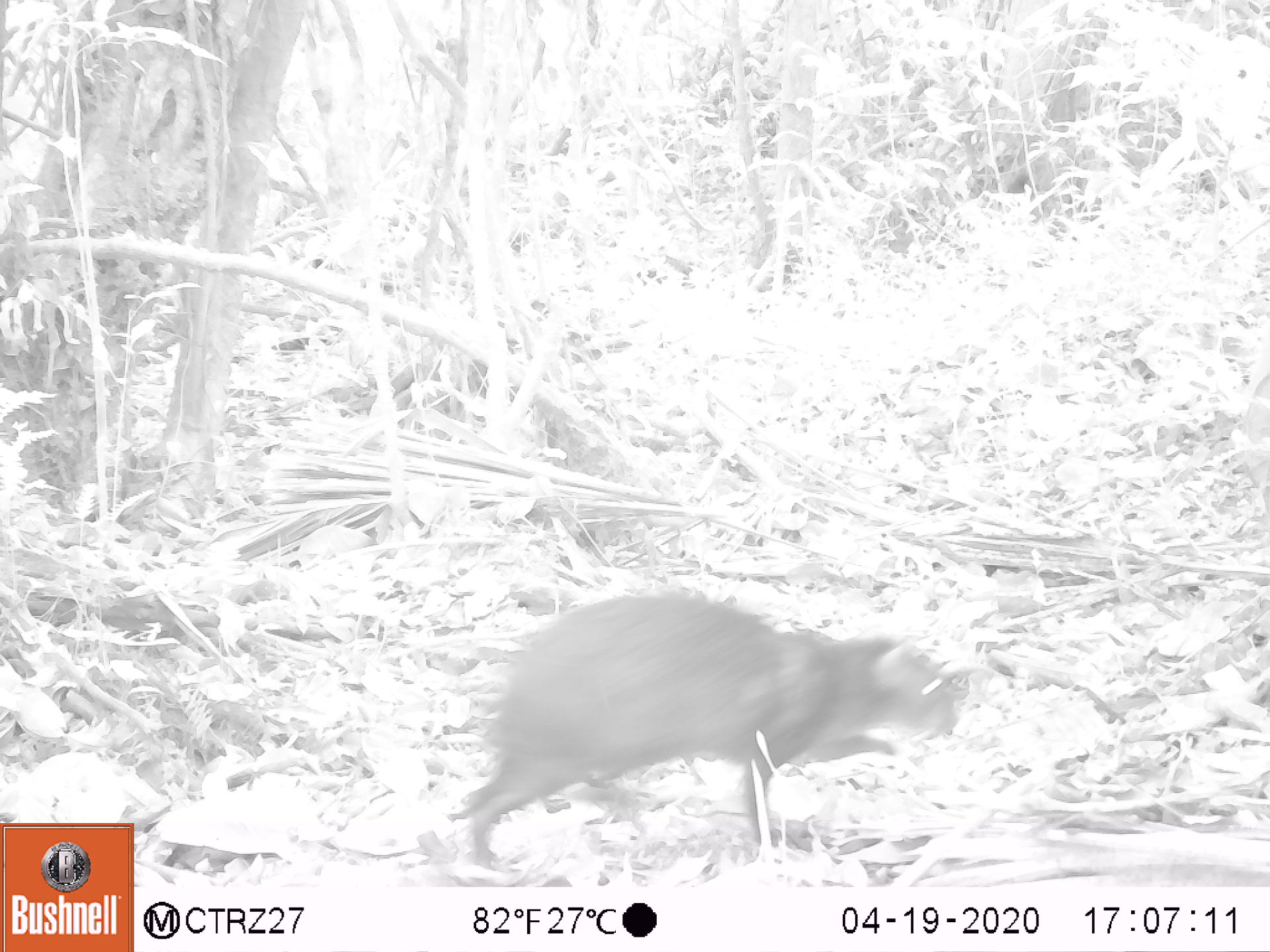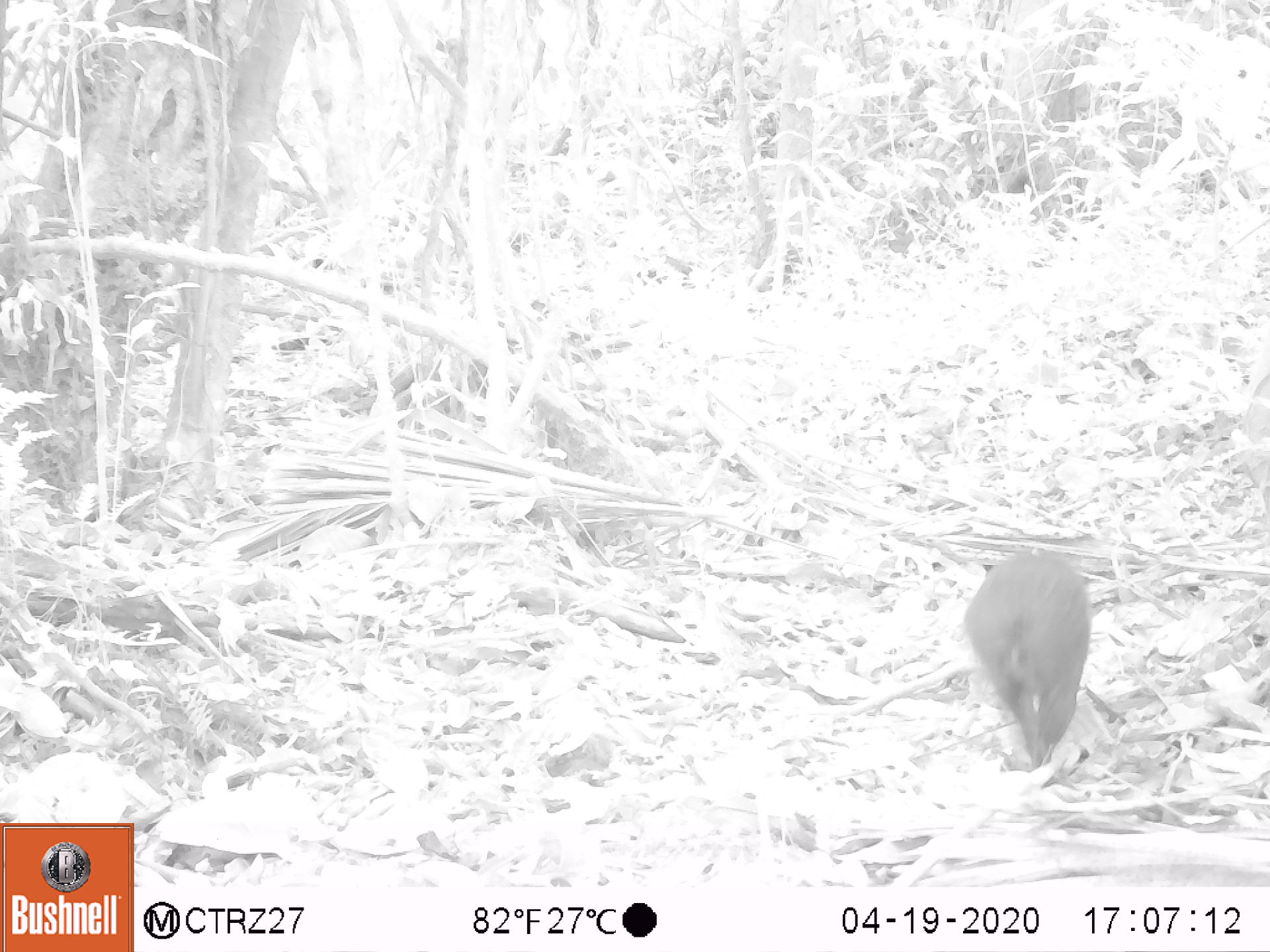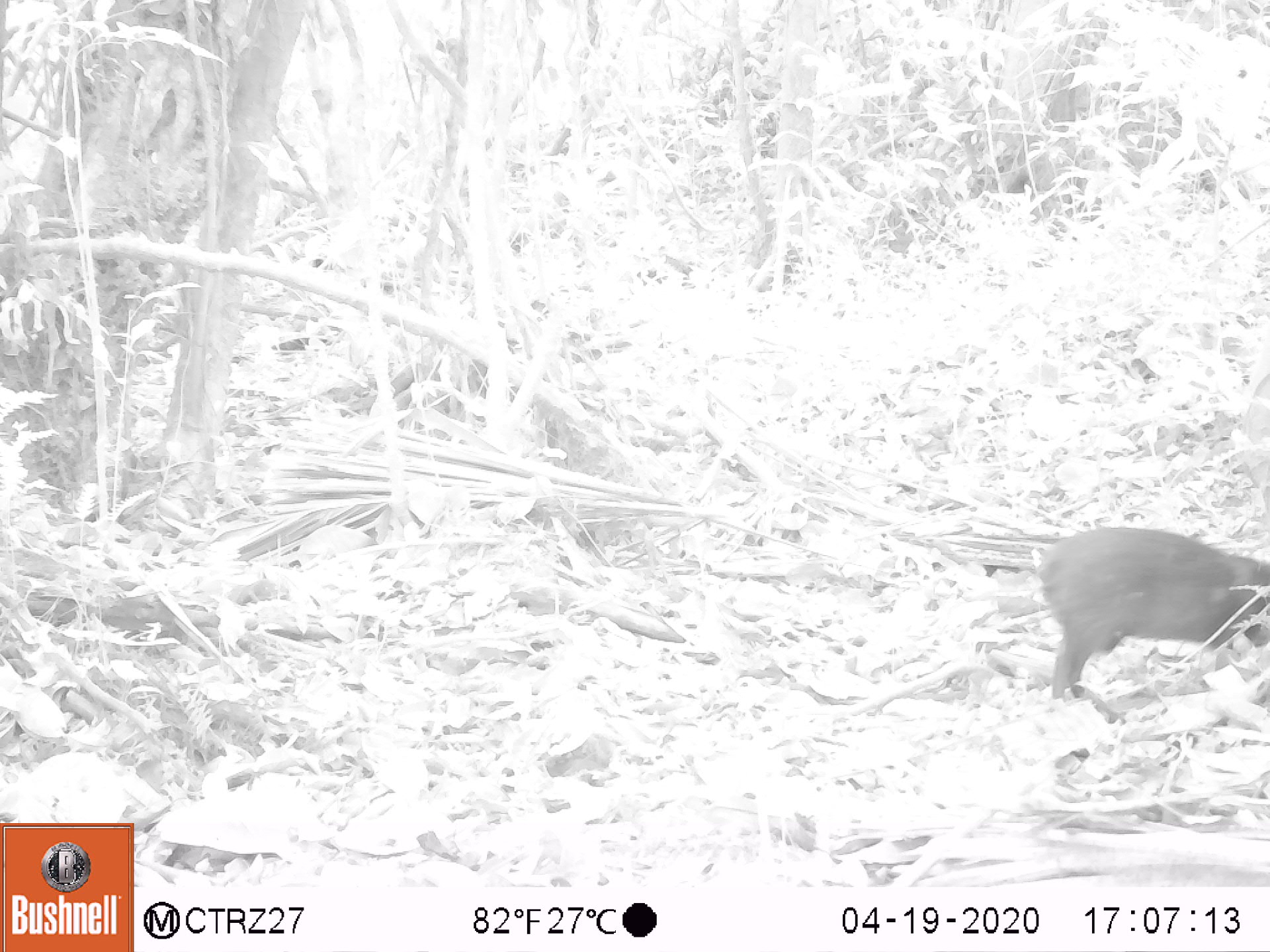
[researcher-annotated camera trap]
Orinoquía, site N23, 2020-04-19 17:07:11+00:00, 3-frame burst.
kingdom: Animalia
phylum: Chordata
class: Mammalia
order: Rodentia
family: Dasyproctidae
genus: Dasyprocta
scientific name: Dasyprocta fuliginosa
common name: black agouti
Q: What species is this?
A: Black agouti (Dasyprocta fuliginosa).